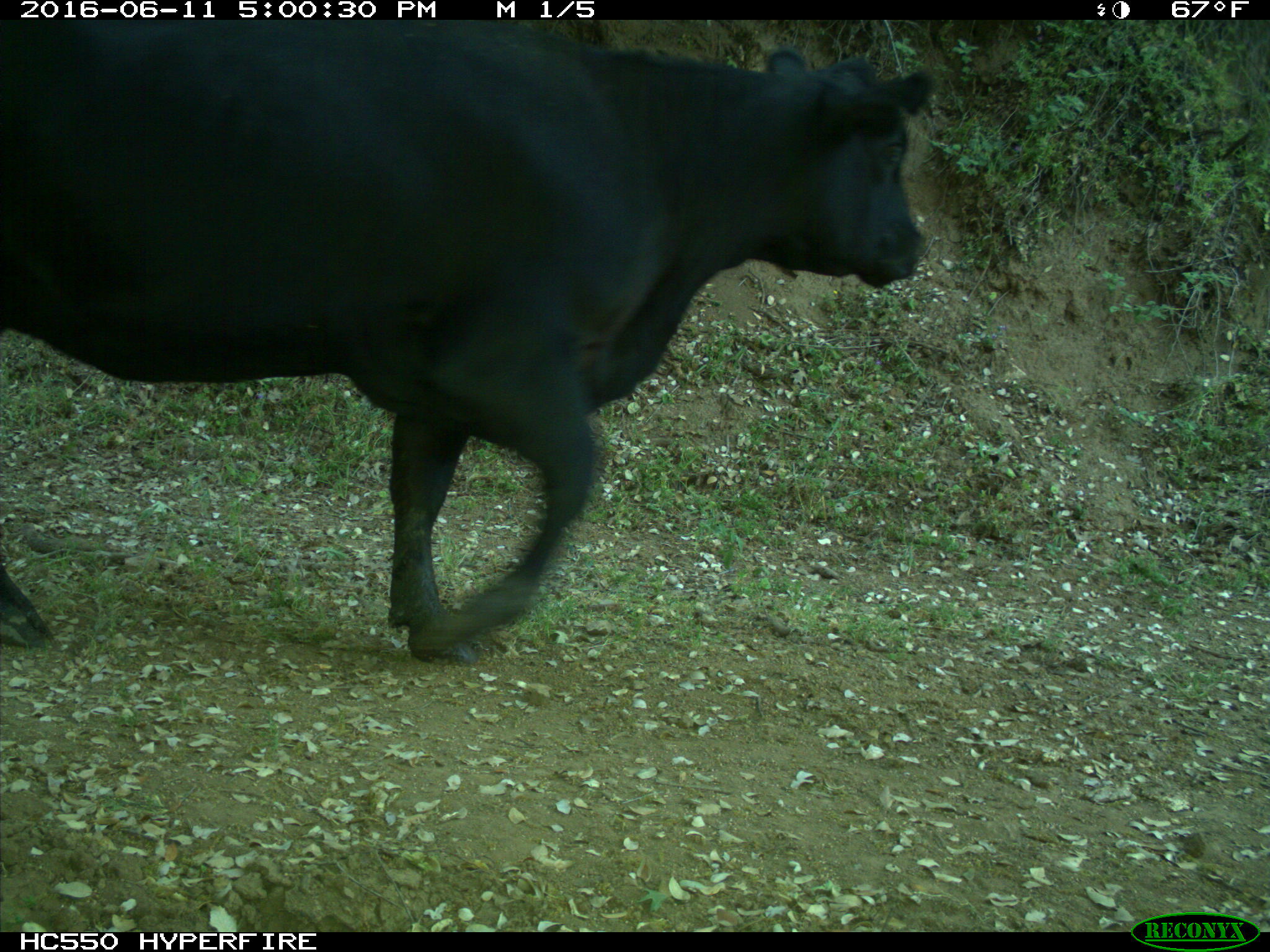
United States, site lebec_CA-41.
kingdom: Animalia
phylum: Chordata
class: Mammalia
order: Artiodactyla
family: Bovidae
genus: Bos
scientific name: Bos taurus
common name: domestic cow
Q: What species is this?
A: Bos taurus (domestic cow).